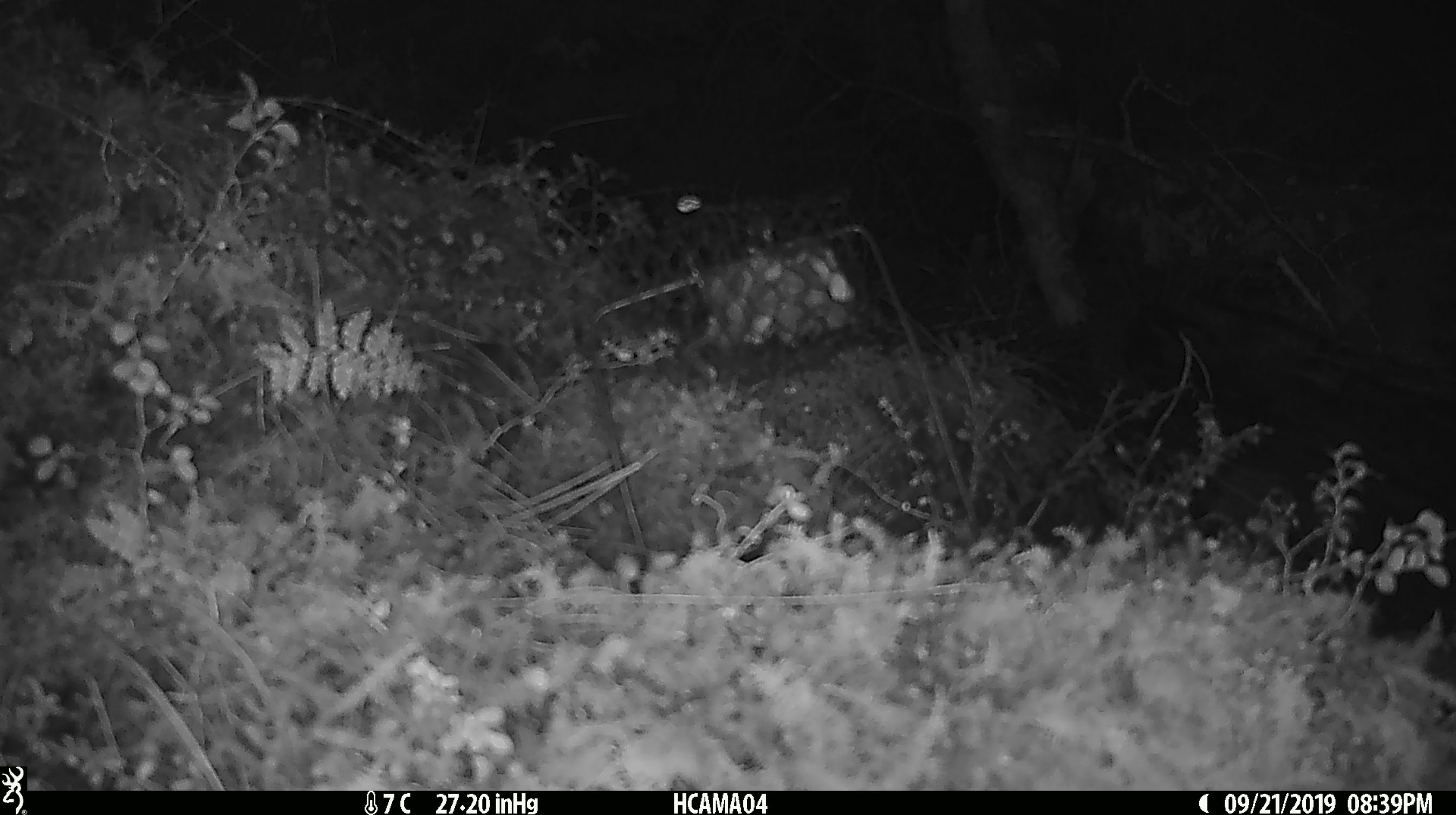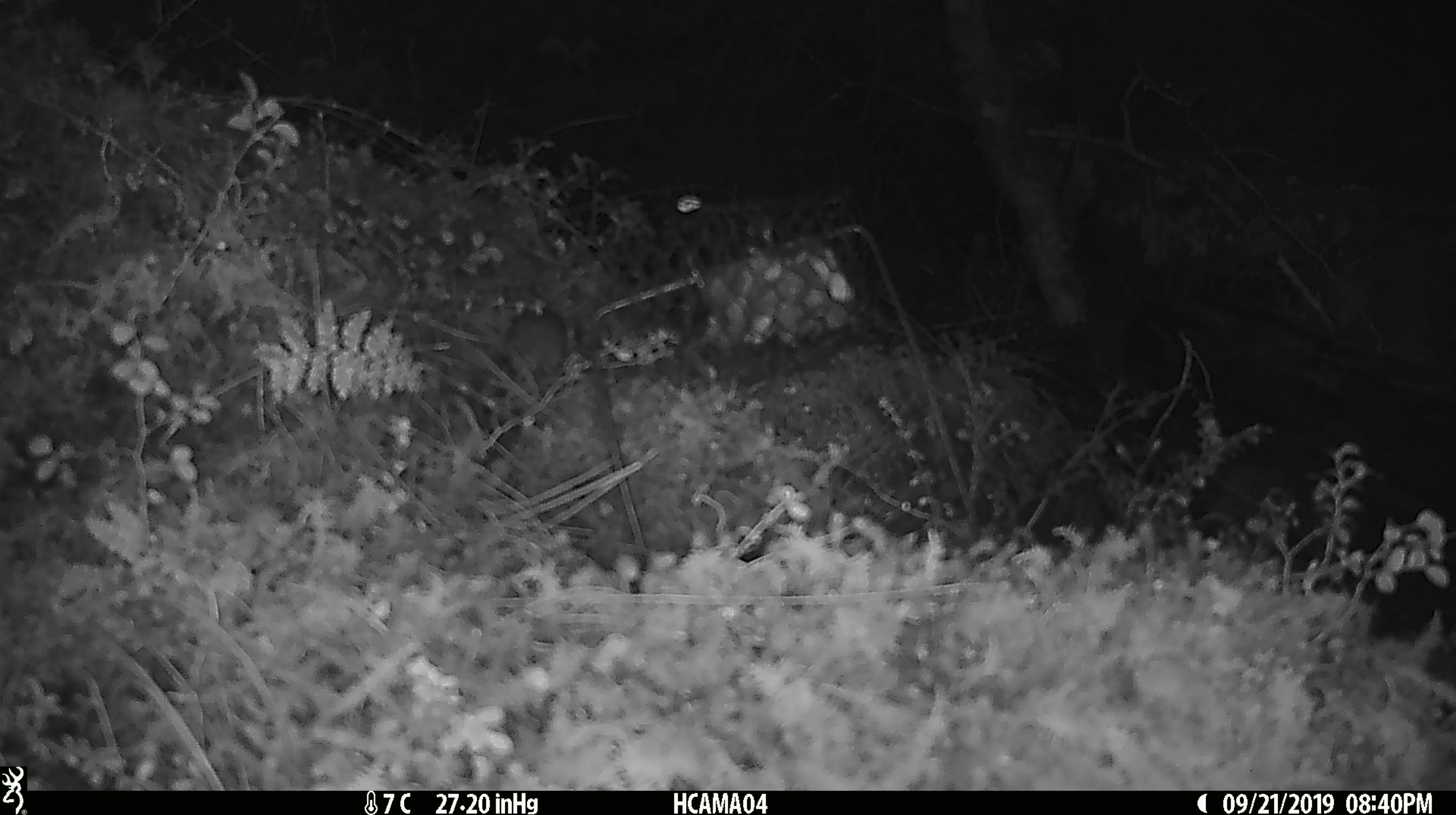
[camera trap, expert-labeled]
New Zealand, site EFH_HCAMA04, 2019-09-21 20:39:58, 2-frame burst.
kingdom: Animalia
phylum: Chordata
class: Mammalia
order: Rodentia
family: Muridae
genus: Mus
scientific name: Mus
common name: mouse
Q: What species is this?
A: Mouse (Mus).